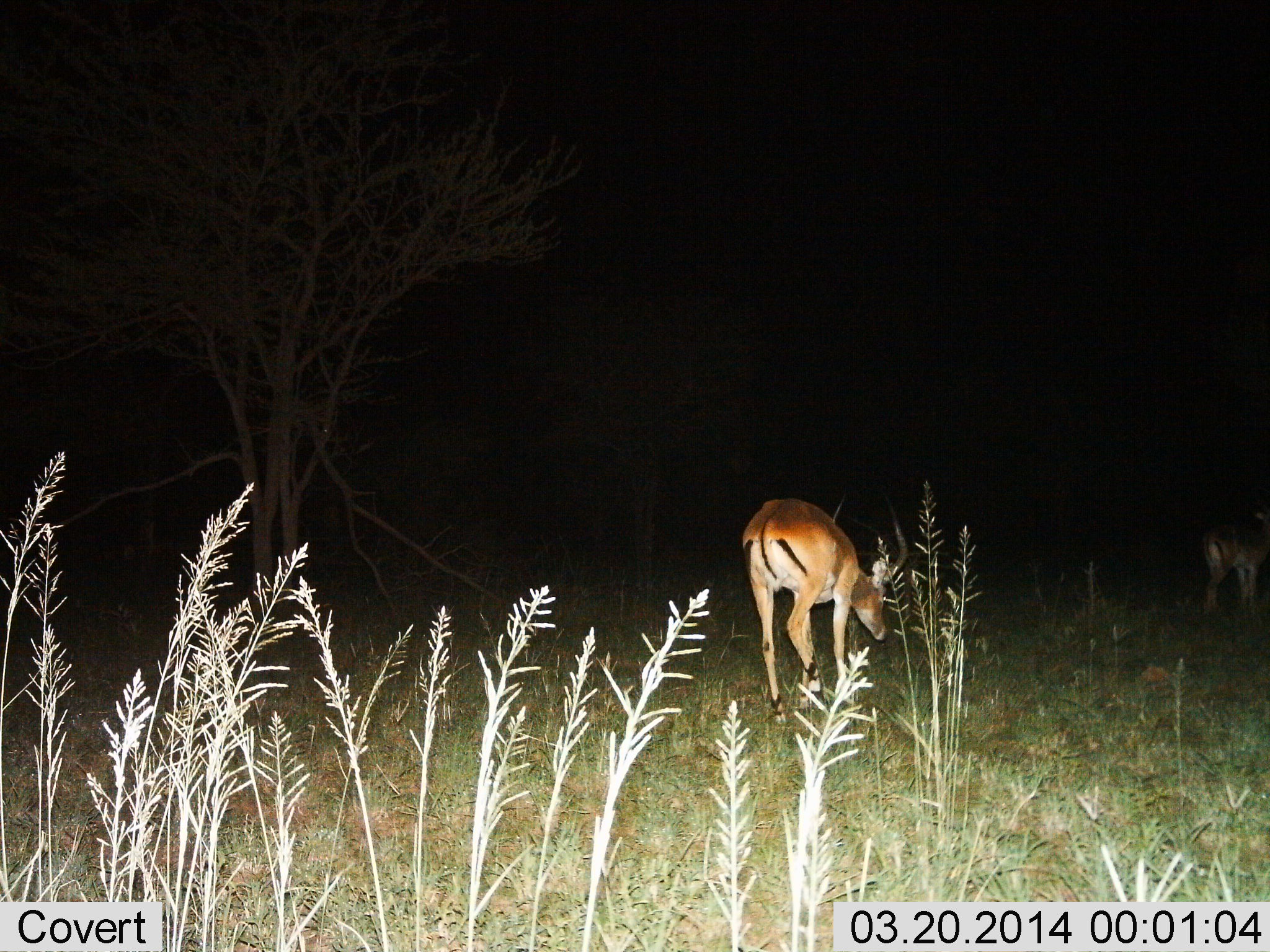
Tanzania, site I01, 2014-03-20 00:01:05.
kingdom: Animalia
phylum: Chordata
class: Mammalia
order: Artiodactyla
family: Bovidae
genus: Aepyceros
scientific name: Aepyceros melampus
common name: impala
Impala (Aepyceros melampus), count 2. Behavior (volunteer vote fractions): standing 20%, resting 0%, moving 70%, interacting 0%. Young present (vote fraction): 0%. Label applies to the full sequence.